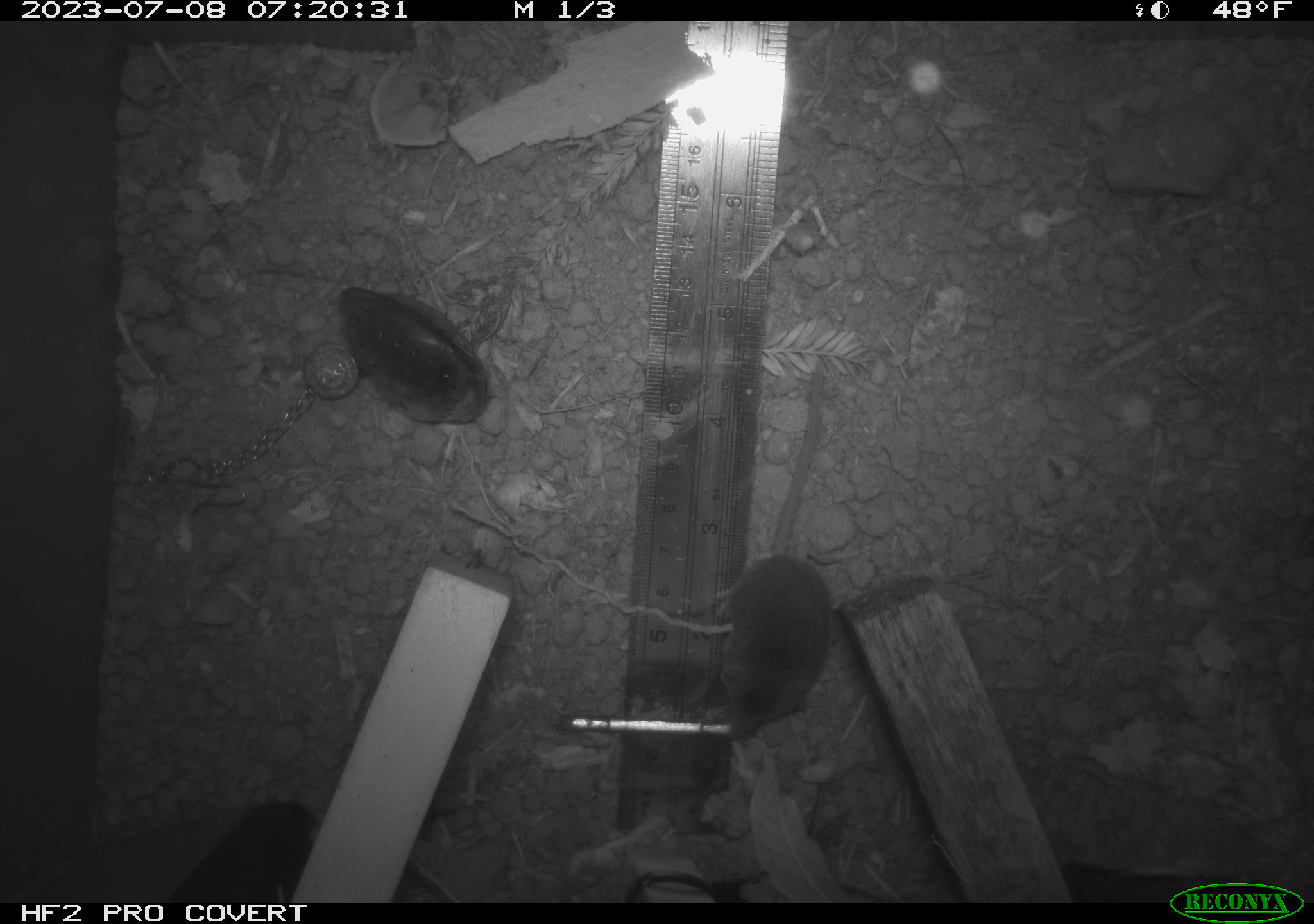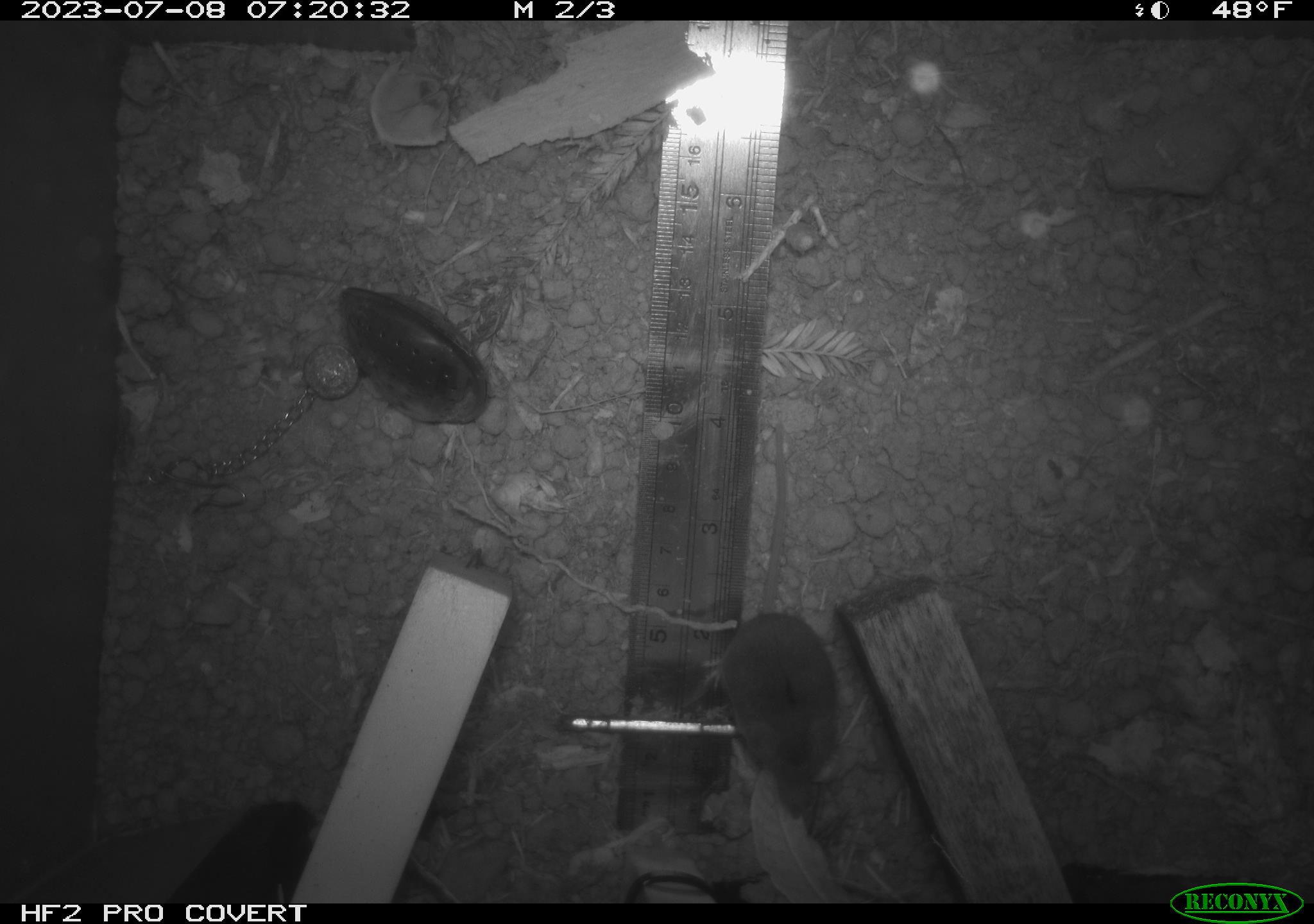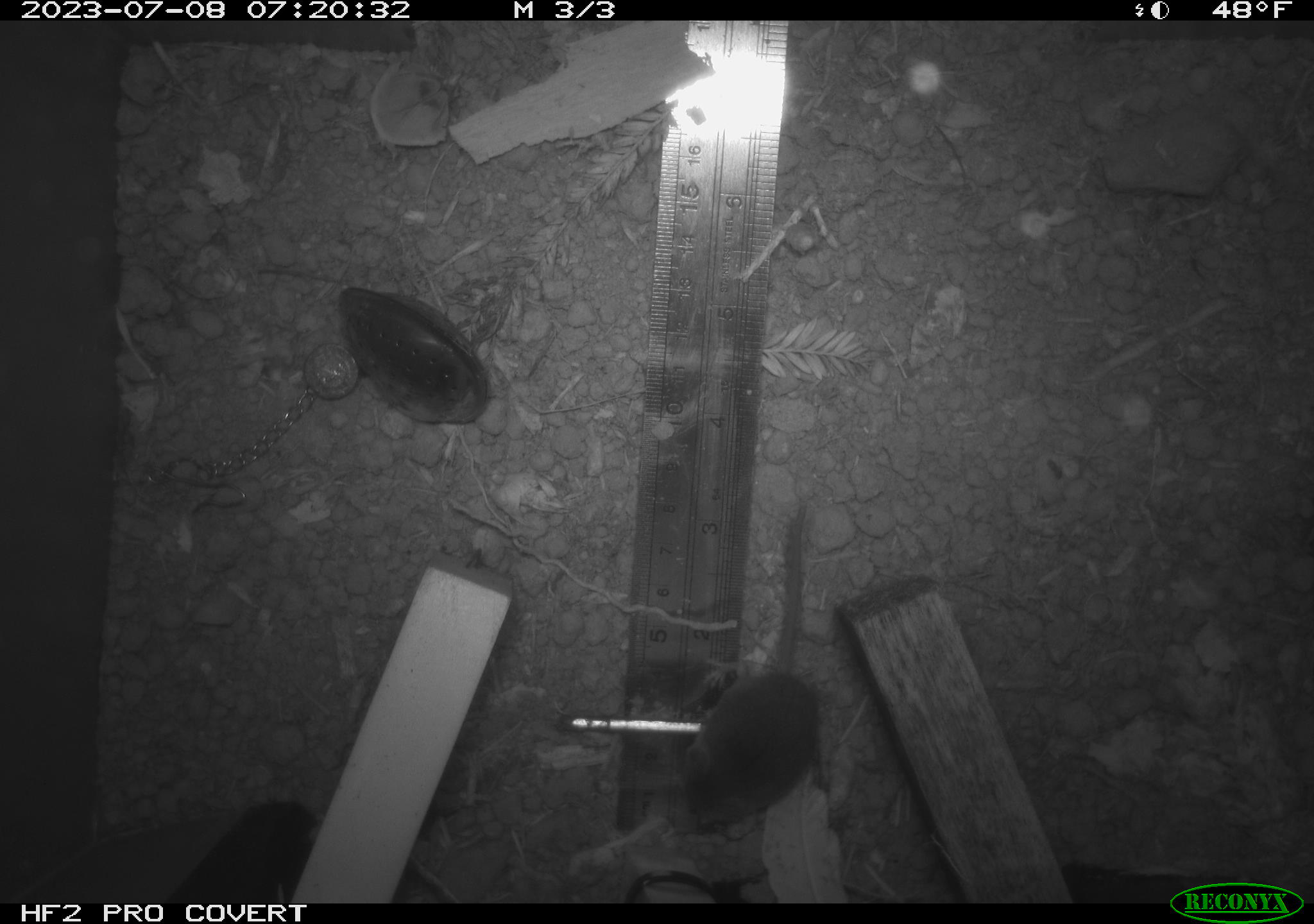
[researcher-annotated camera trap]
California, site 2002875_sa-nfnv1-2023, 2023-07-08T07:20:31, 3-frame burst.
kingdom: Animalia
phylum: Chordata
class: Mammalia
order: Eulipotyphla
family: Soricidae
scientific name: Soricidae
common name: shrews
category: soricidae family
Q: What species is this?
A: Soricidae family (shrews) (Soricidae).